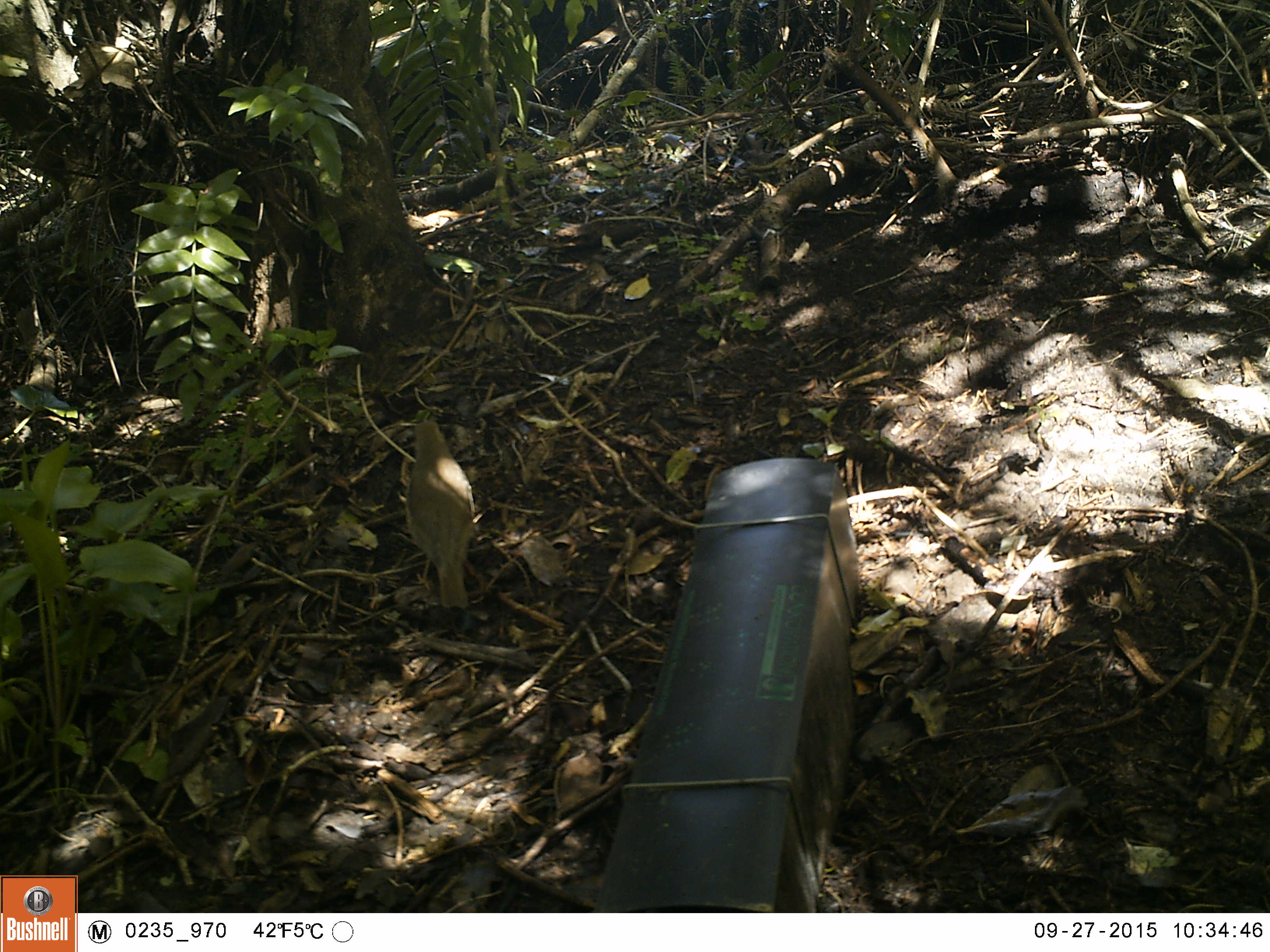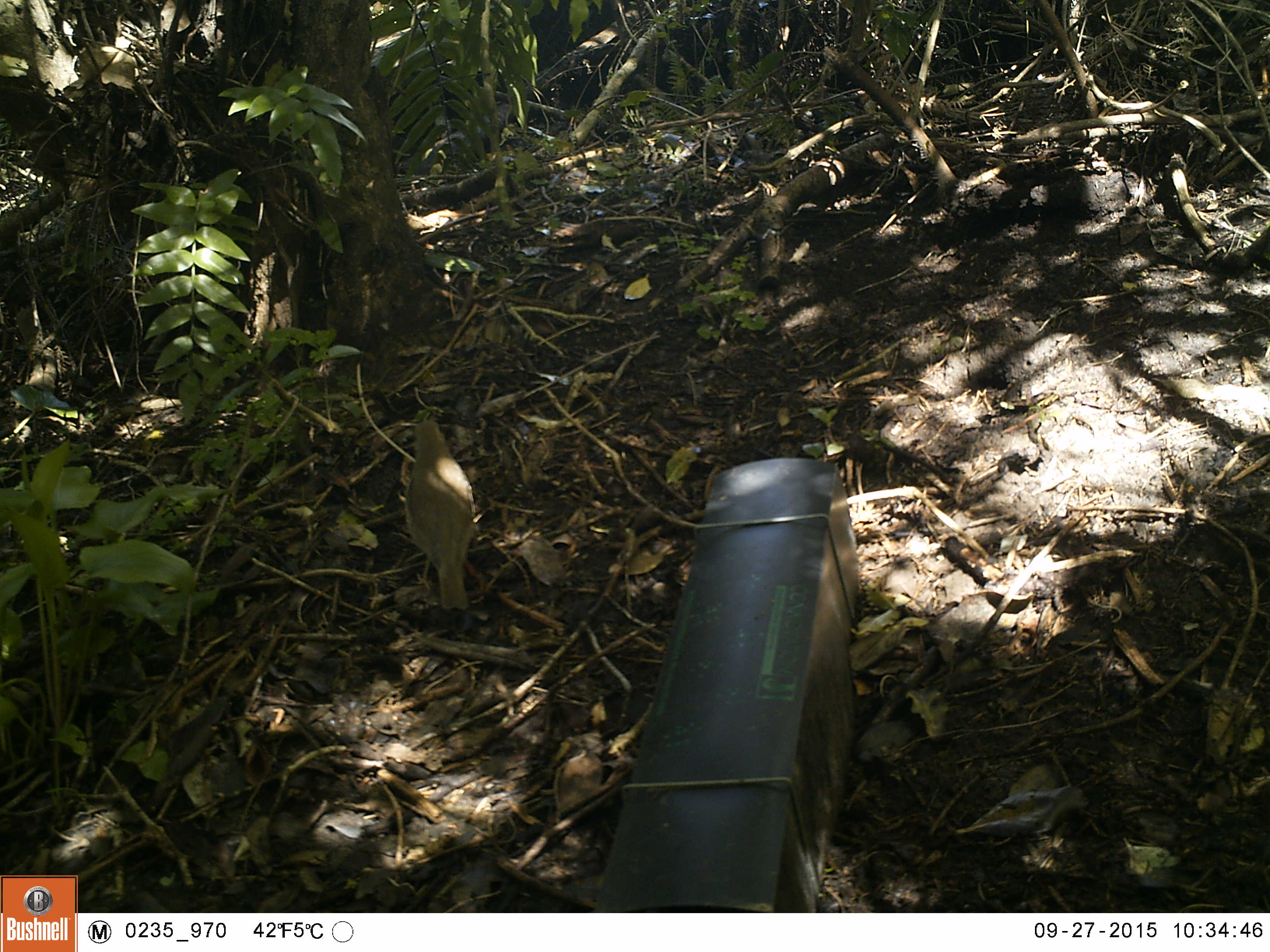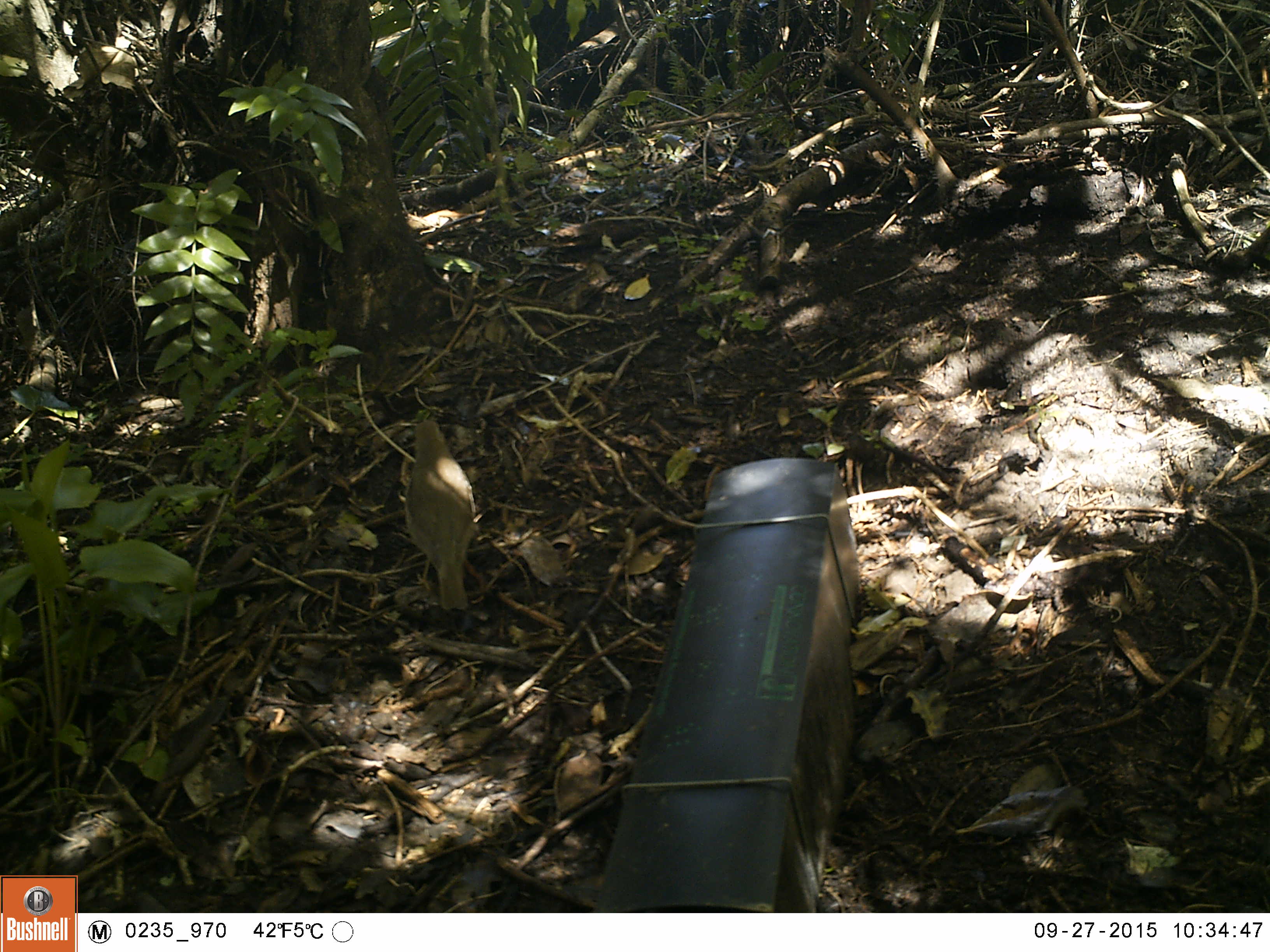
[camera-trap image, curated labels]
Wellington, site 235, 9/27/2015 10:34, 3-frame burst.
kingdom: Animalia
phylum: Chordata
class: Aves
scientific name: Aves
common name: bird